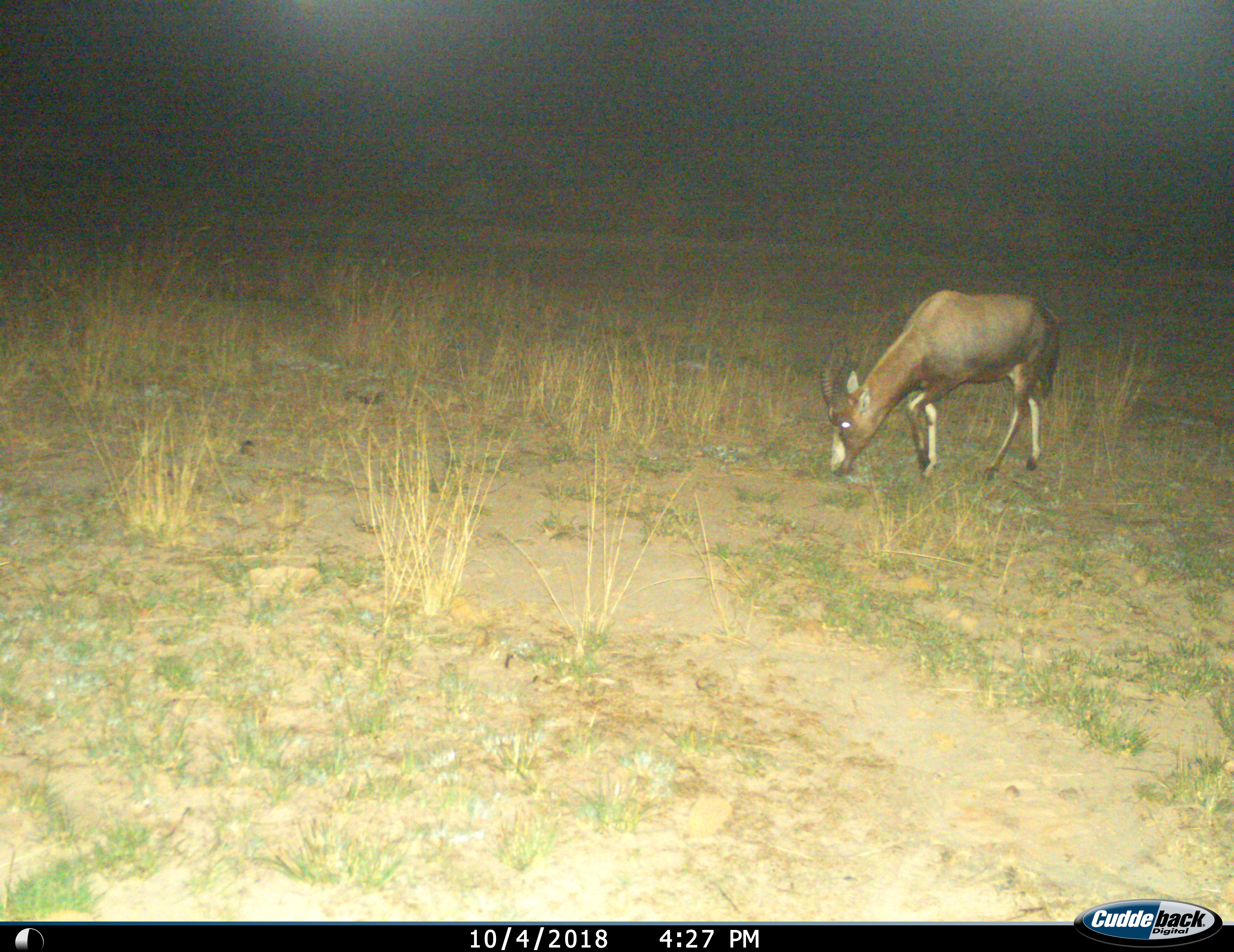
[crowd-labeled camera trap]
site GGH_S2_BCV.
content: unidentified animal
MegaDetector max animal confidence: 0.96